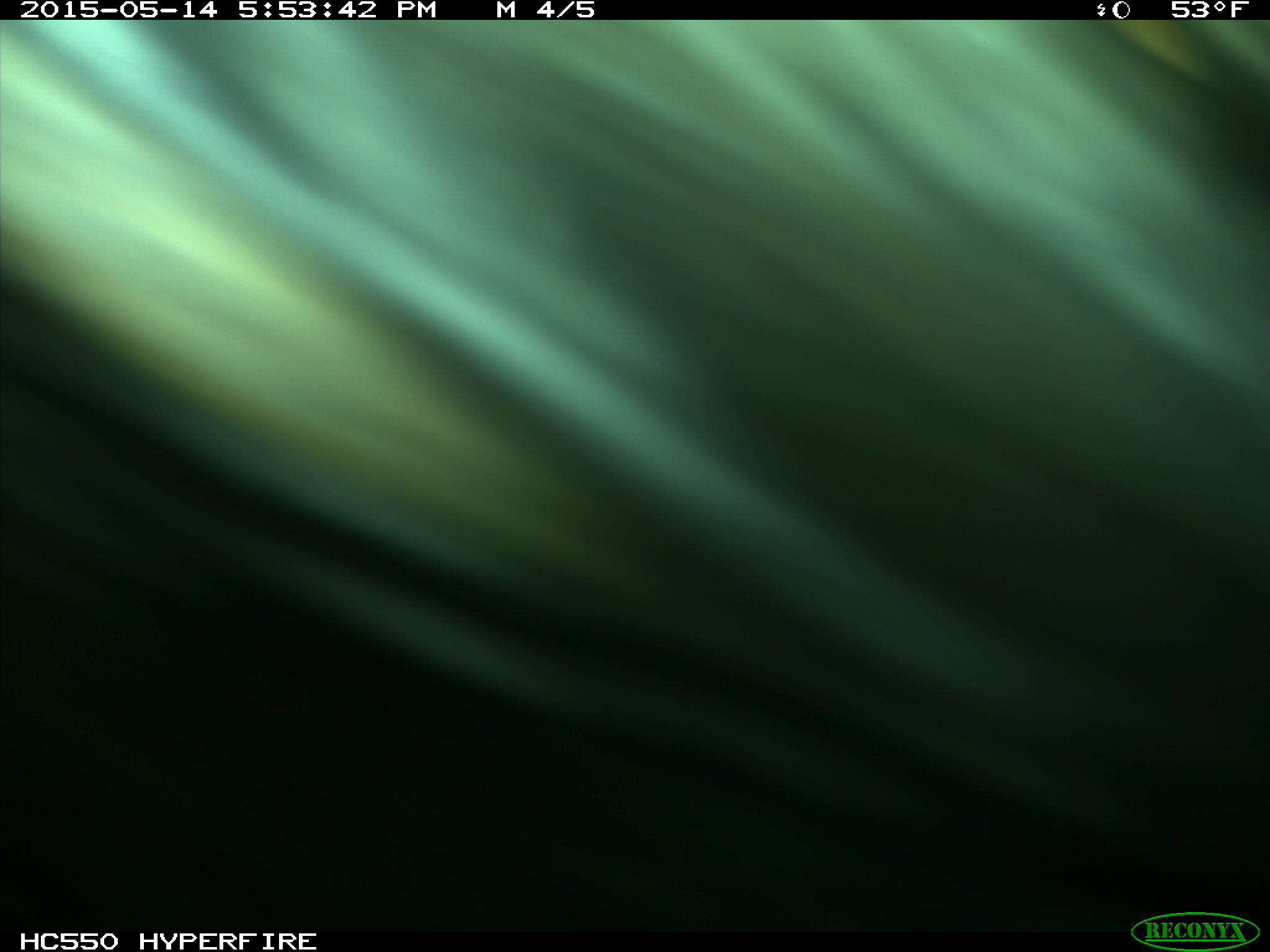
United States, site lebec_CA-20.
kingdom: Animalia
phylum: Chordata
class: Mammalia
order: Artiodactyla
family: Bovidae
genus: Bos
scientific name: Bos taurus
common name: domestic cow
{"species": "Bos taurus (domestic cow)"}